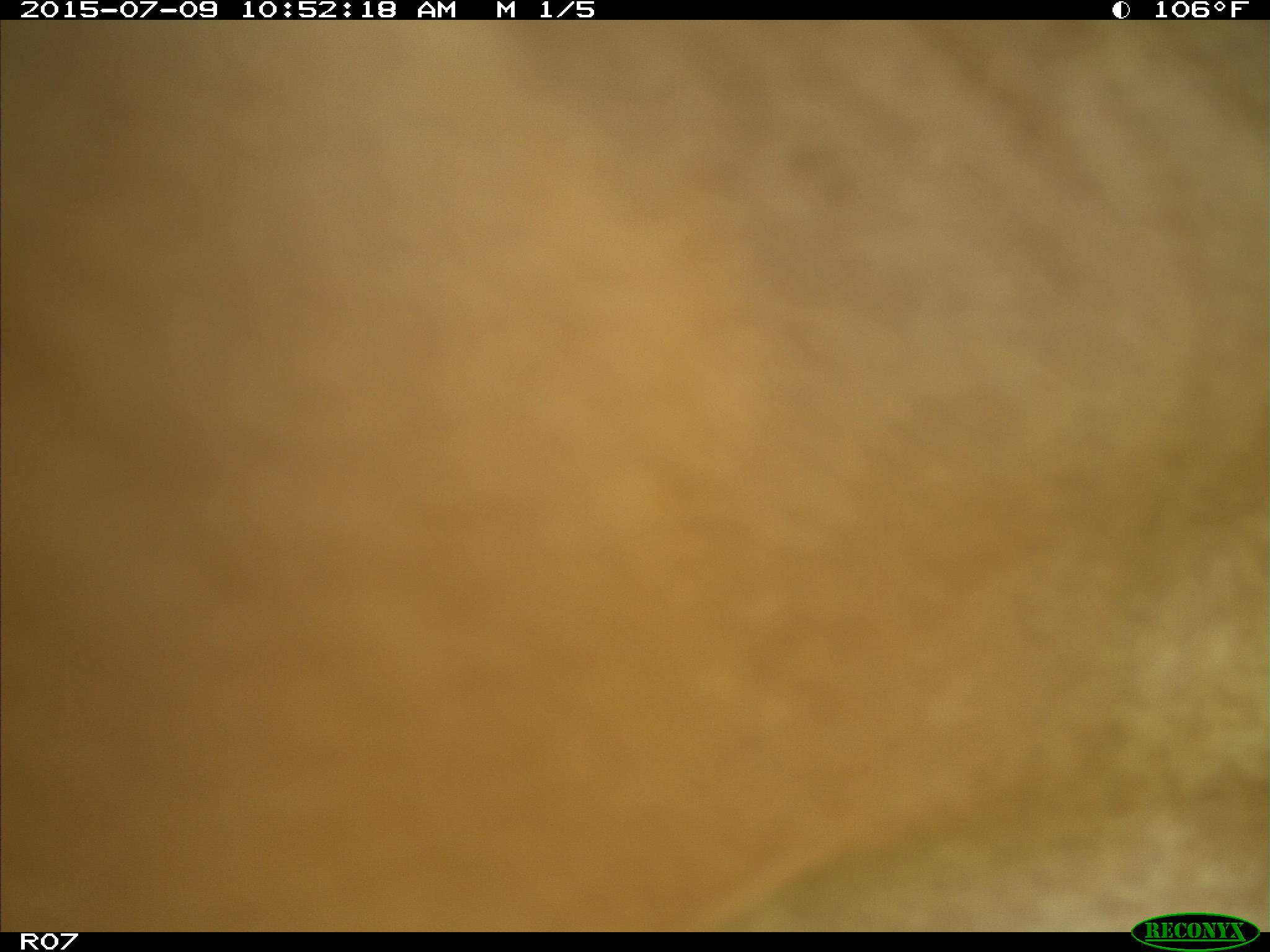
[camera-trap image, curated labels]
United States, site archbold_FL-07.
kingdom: Animalia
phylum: Chordata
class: Mammalia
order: Artiodactyla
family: Bovidae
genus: Bos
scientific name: Bos taurus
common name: domestic cow